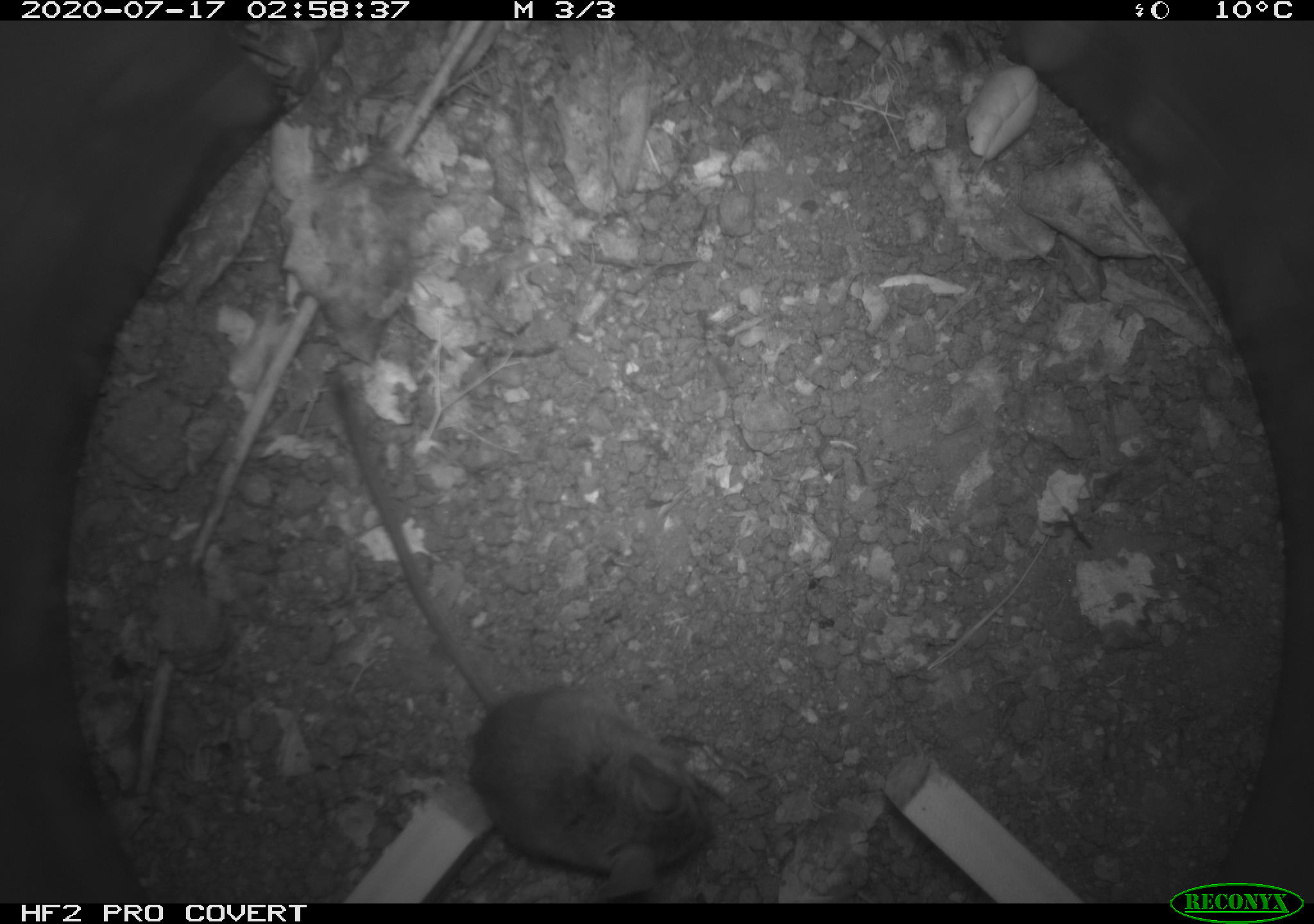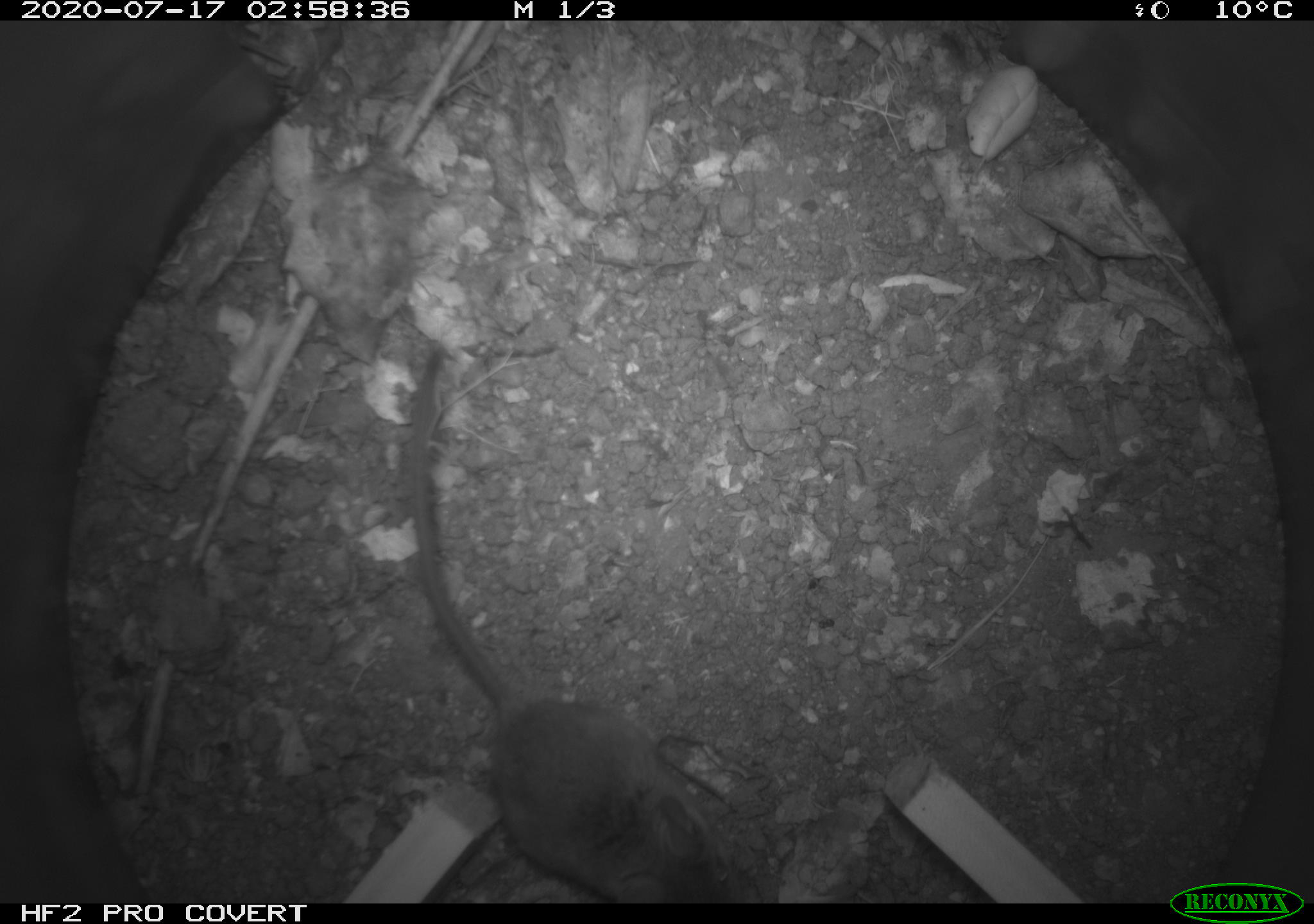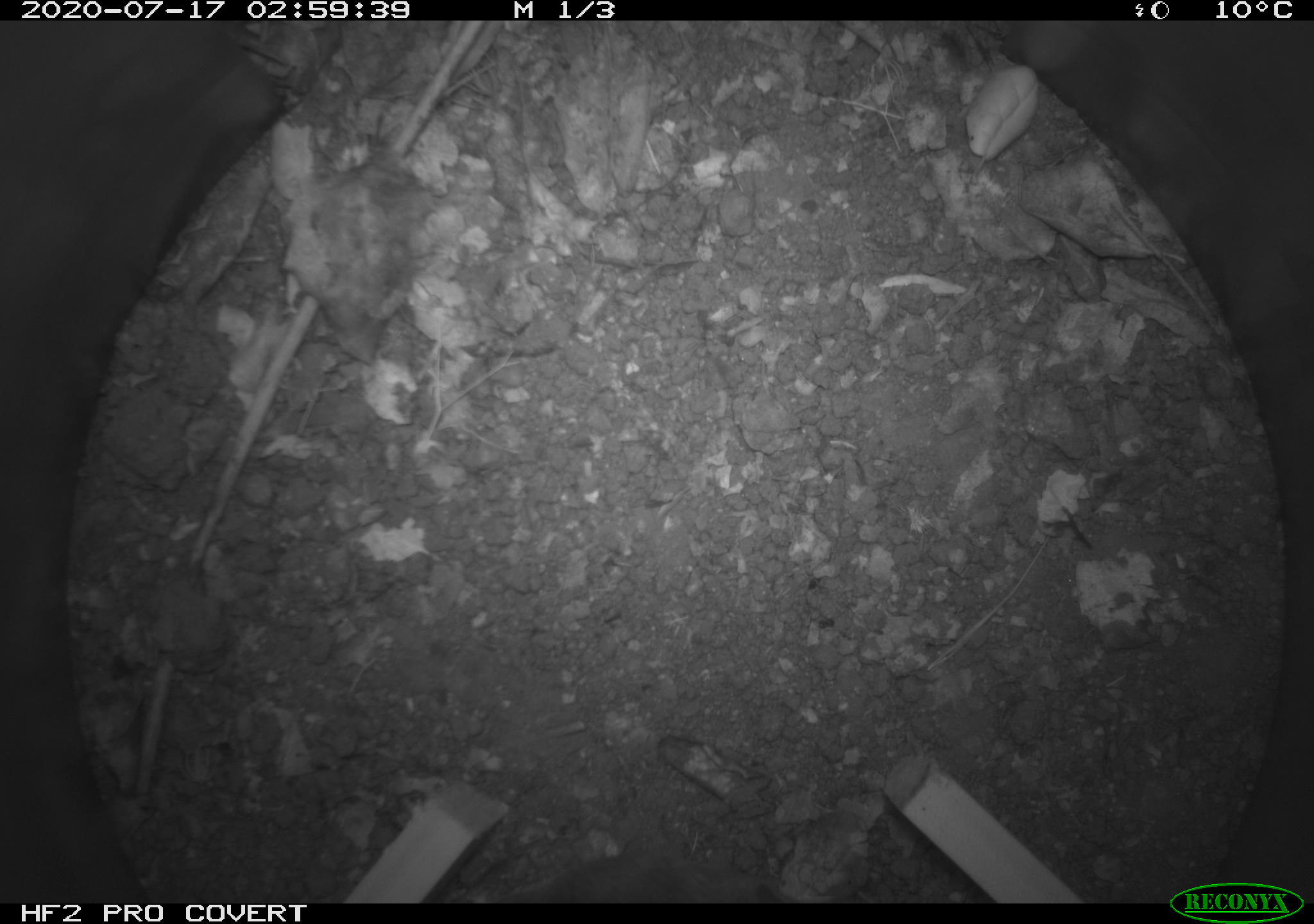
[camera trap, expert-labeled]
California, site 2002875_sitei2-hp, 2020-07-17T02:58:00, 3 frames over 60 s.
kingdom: Animalia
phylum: Chordata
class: Mammalia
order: Rodentia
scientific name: Rodentia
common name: rodent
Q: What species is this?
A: Rodent (Rodentia).